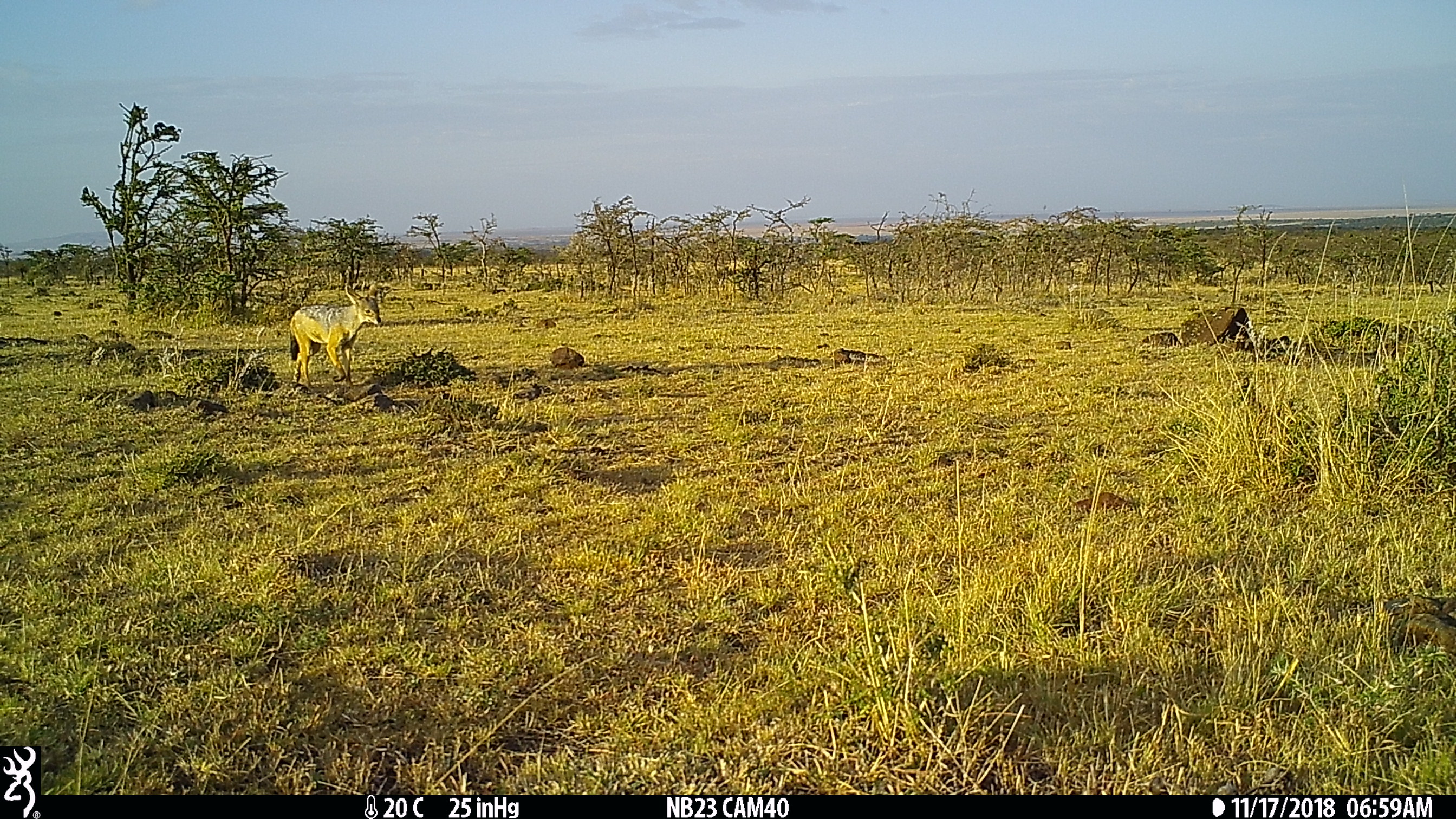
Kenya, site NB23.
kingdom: Animalia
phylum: Chordata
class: Mammalia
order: Carnivora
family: Canidae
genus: Lupulella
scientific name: Lupulella mesomelas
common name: black-backed jackal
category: jackal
Jackal (black-backed jackal) (Lupulella mesomelas).